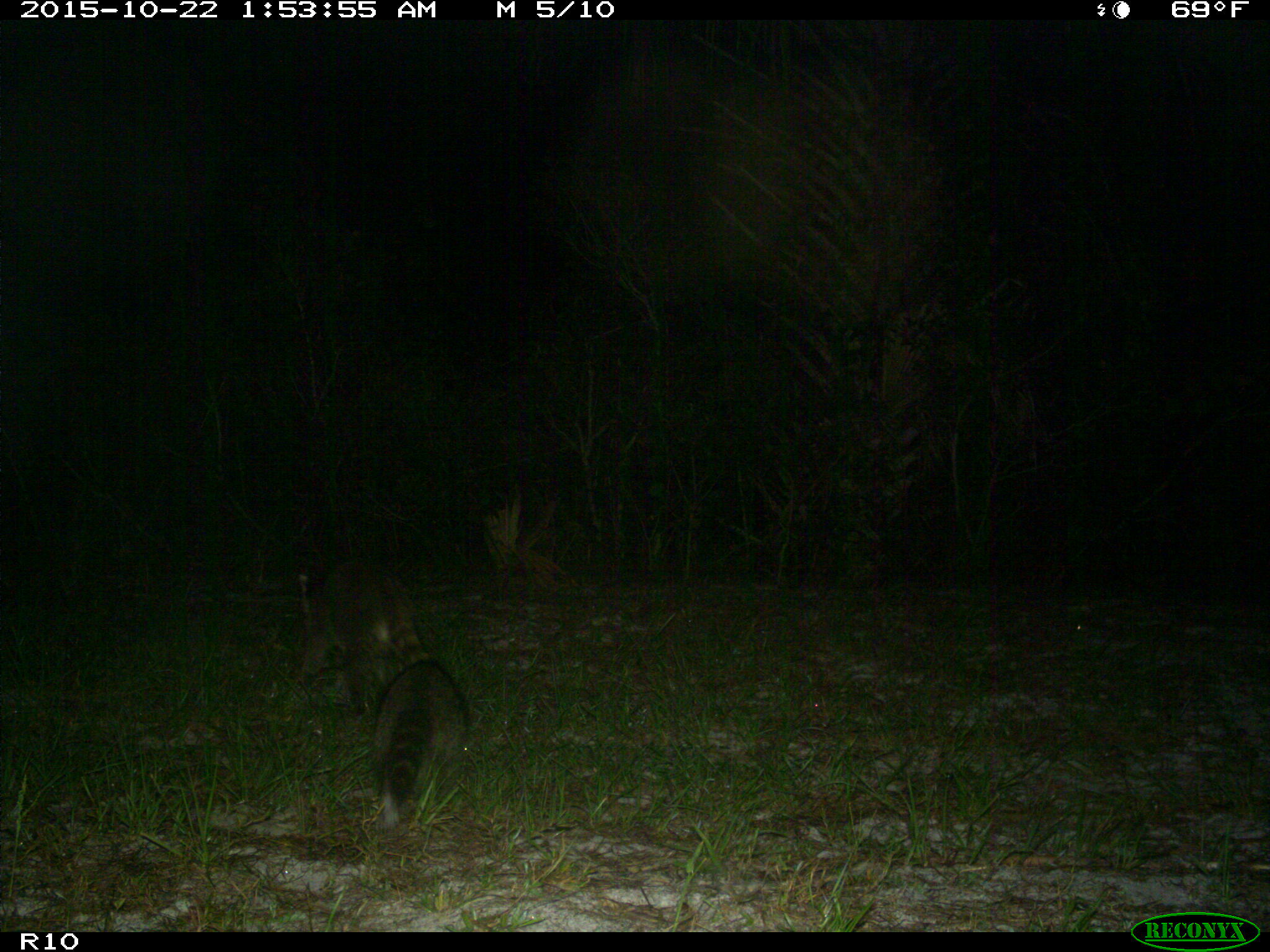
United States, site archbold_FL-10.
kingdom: Animalia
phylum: Chordata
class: Mammalia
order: Carnivora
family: Procyonidae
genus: Procyon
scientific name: Procyon lotor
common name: common raccoon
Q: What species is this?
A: Procyon lotor (common raccoon).